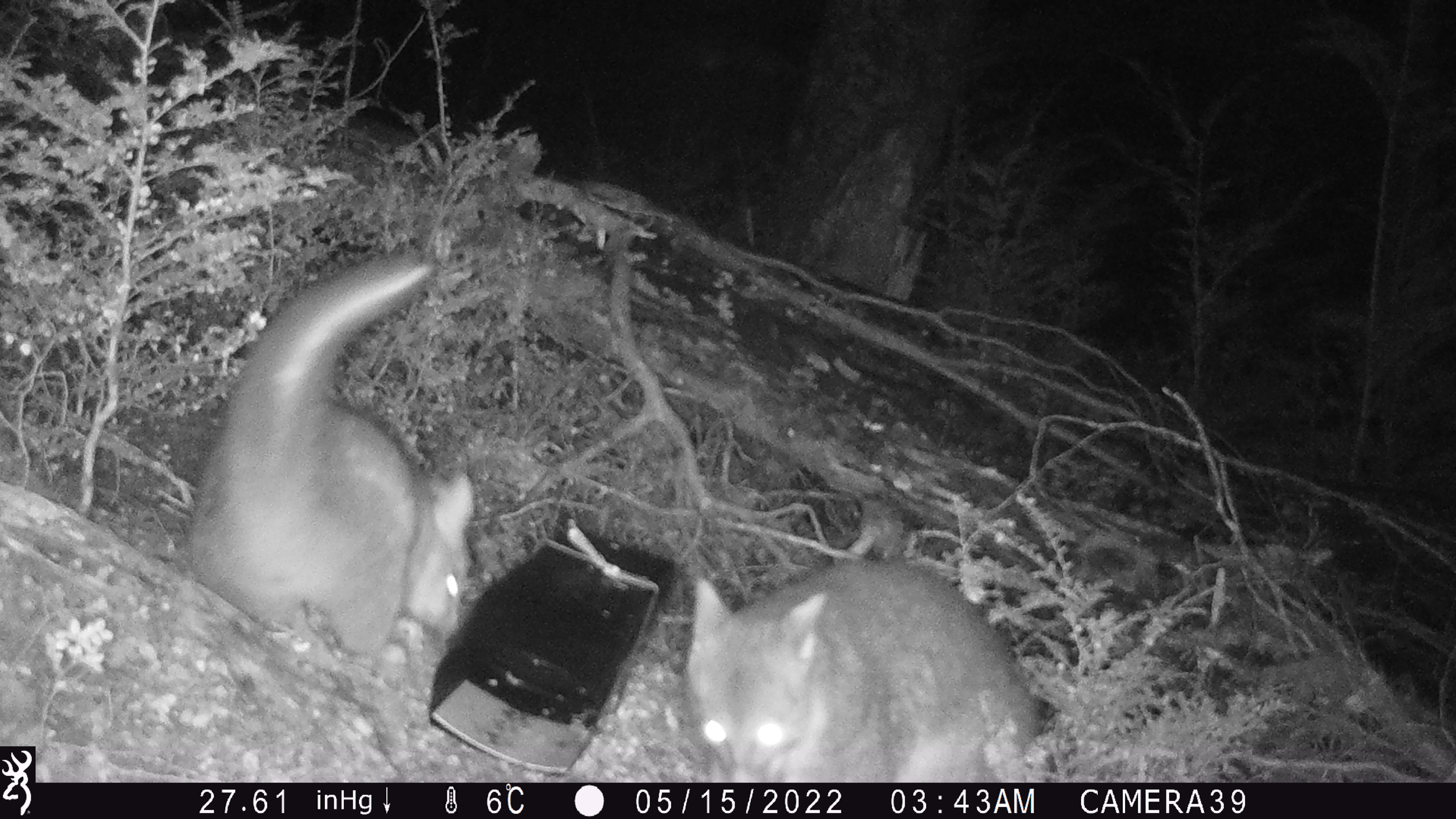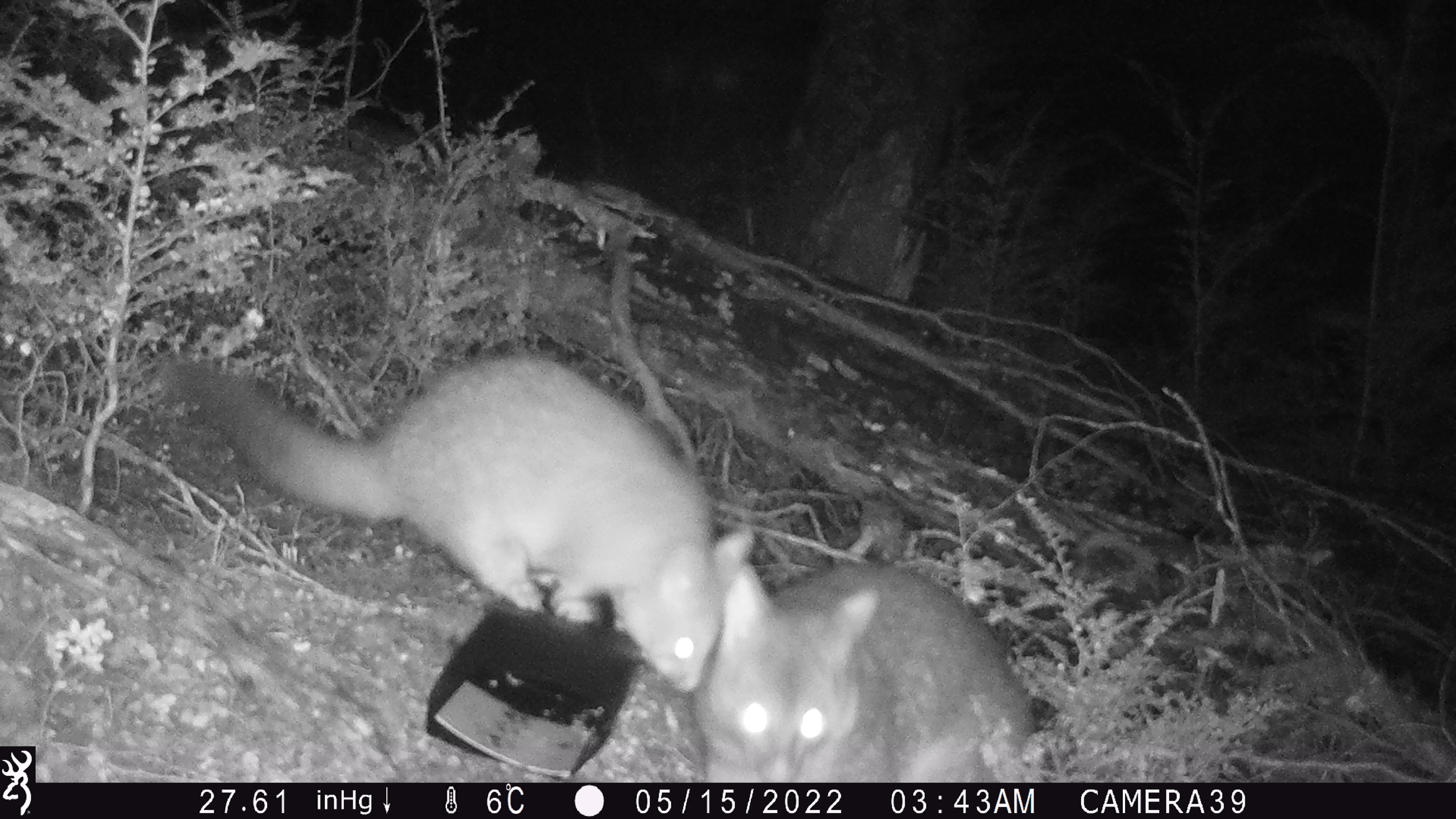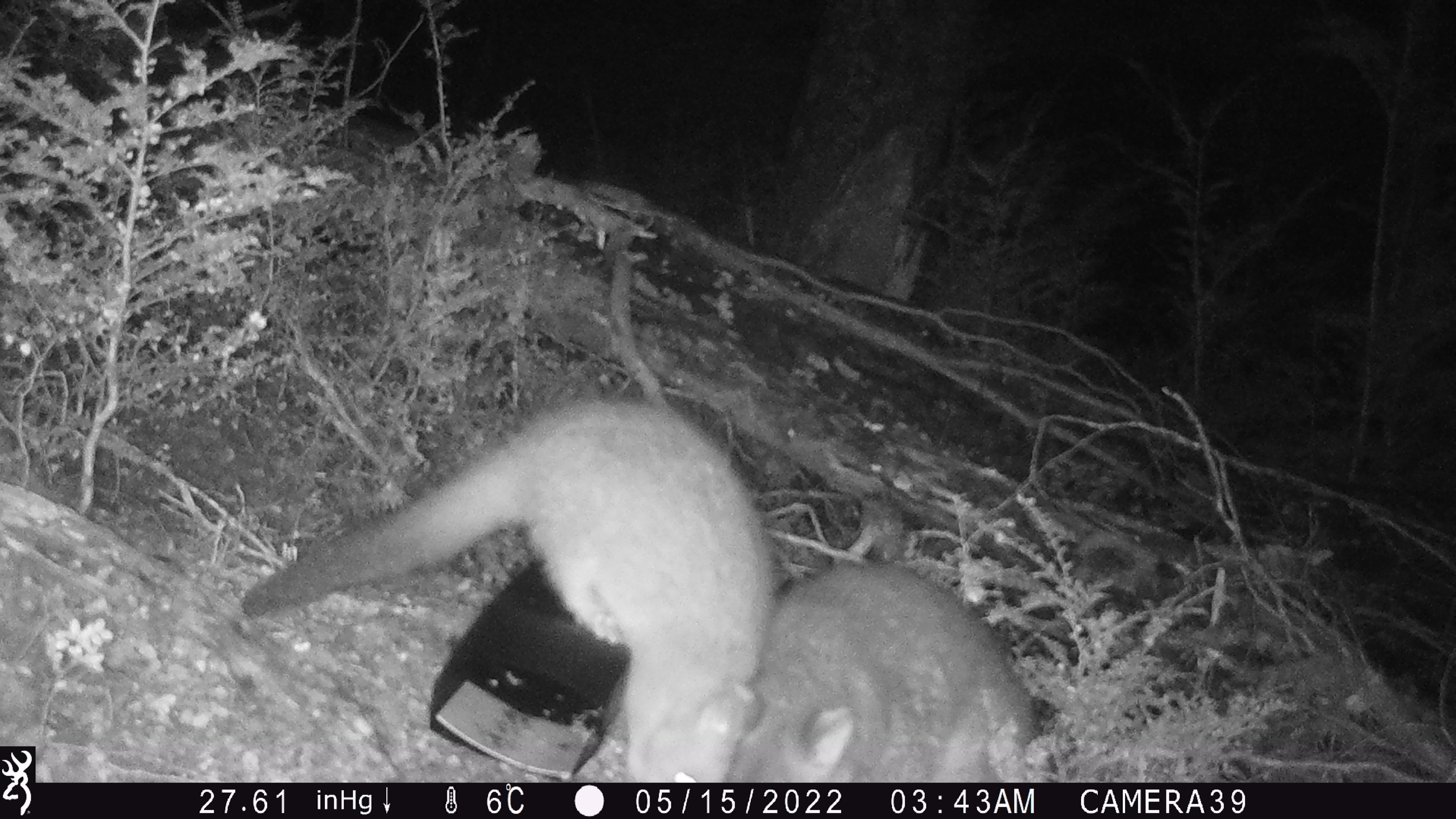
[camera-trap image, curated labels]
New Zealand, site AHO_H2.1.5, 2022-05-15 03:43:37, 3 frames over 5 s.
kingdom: Animalia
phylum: Chordata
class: Mammalia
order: Diprotodontia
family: Phalangeridae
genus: Trichosurus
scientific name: Trichosurus vulpecula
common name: common brushtail possum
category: possum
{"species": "possum (common brushtail possum) (Trichosurus vulpecula)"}